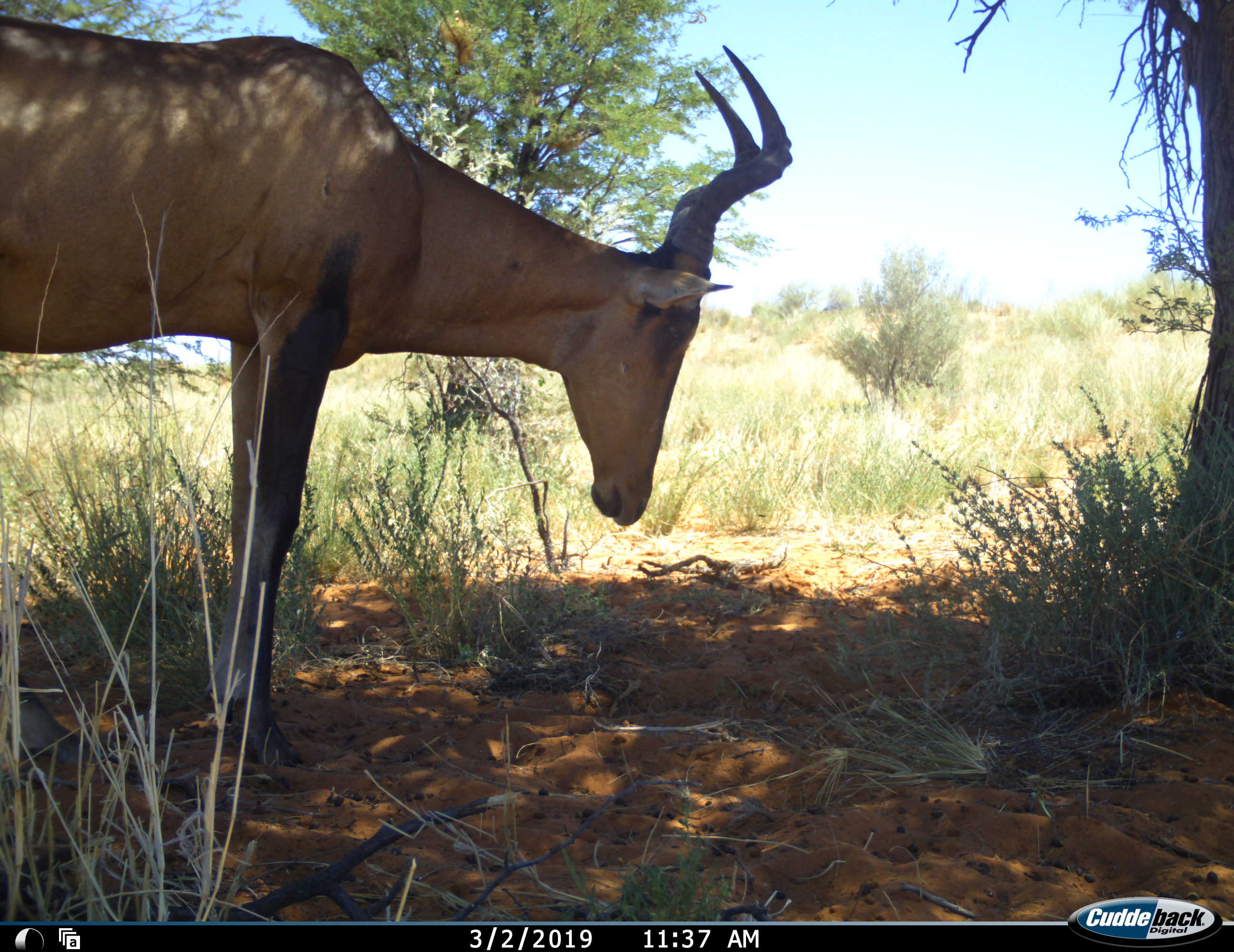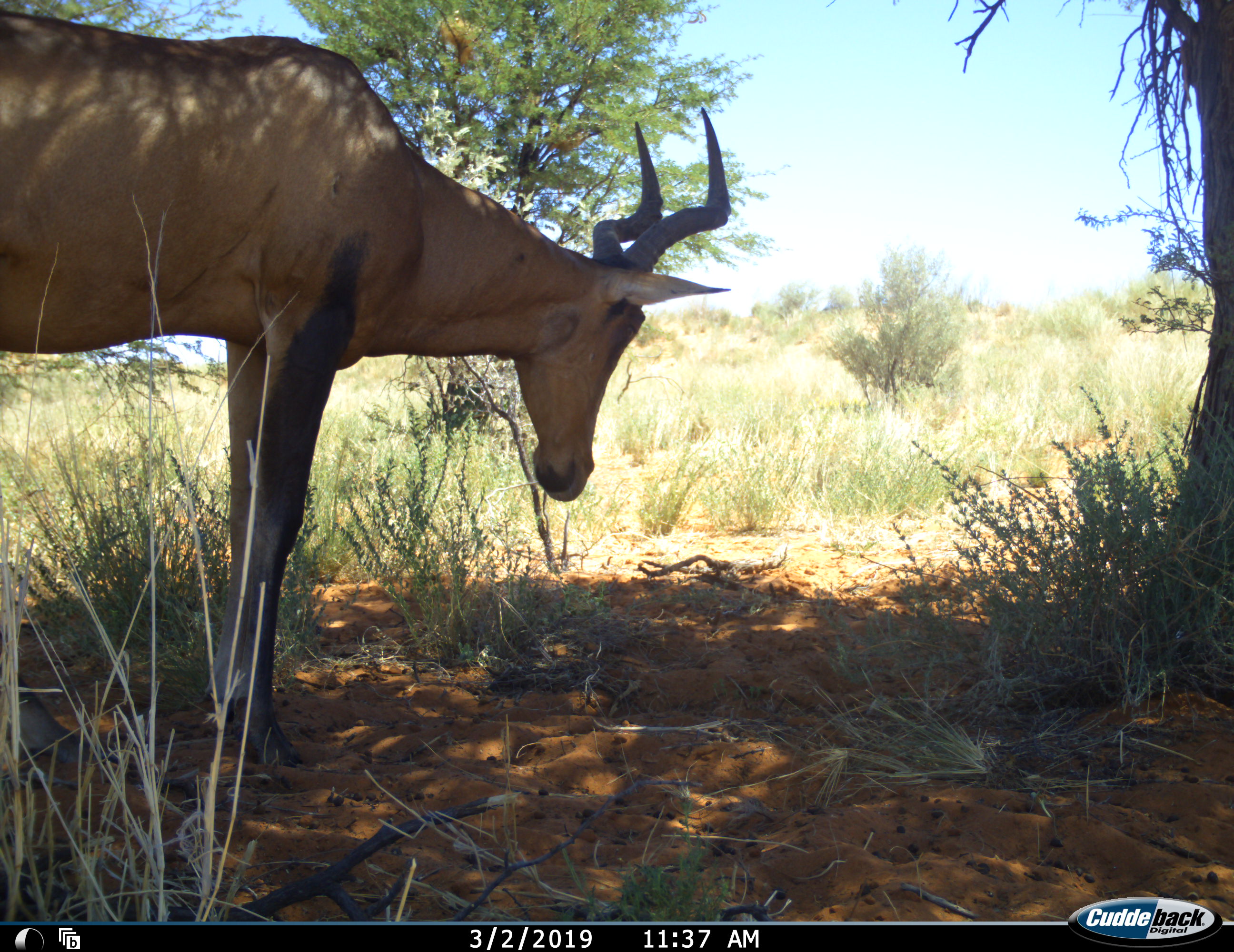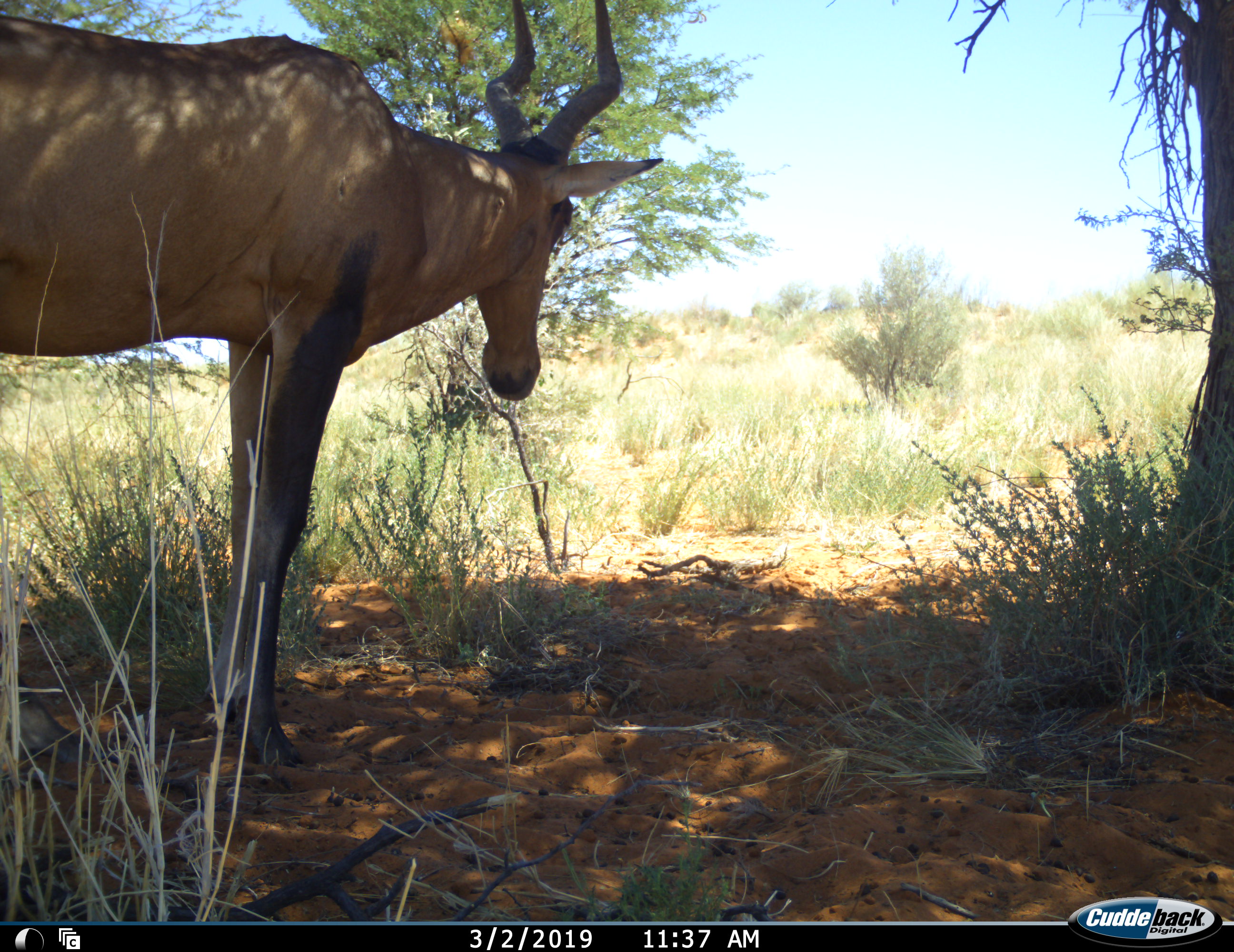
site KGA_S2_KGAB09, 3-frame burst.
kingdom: Animalia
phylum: Chordata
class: Mammalia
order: Artiodactyla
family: Bovidae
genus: Alcelaphus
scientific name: Alcelaphus buselaphus caama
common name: red hartebeest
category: hartebeestred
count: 1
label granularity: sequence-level